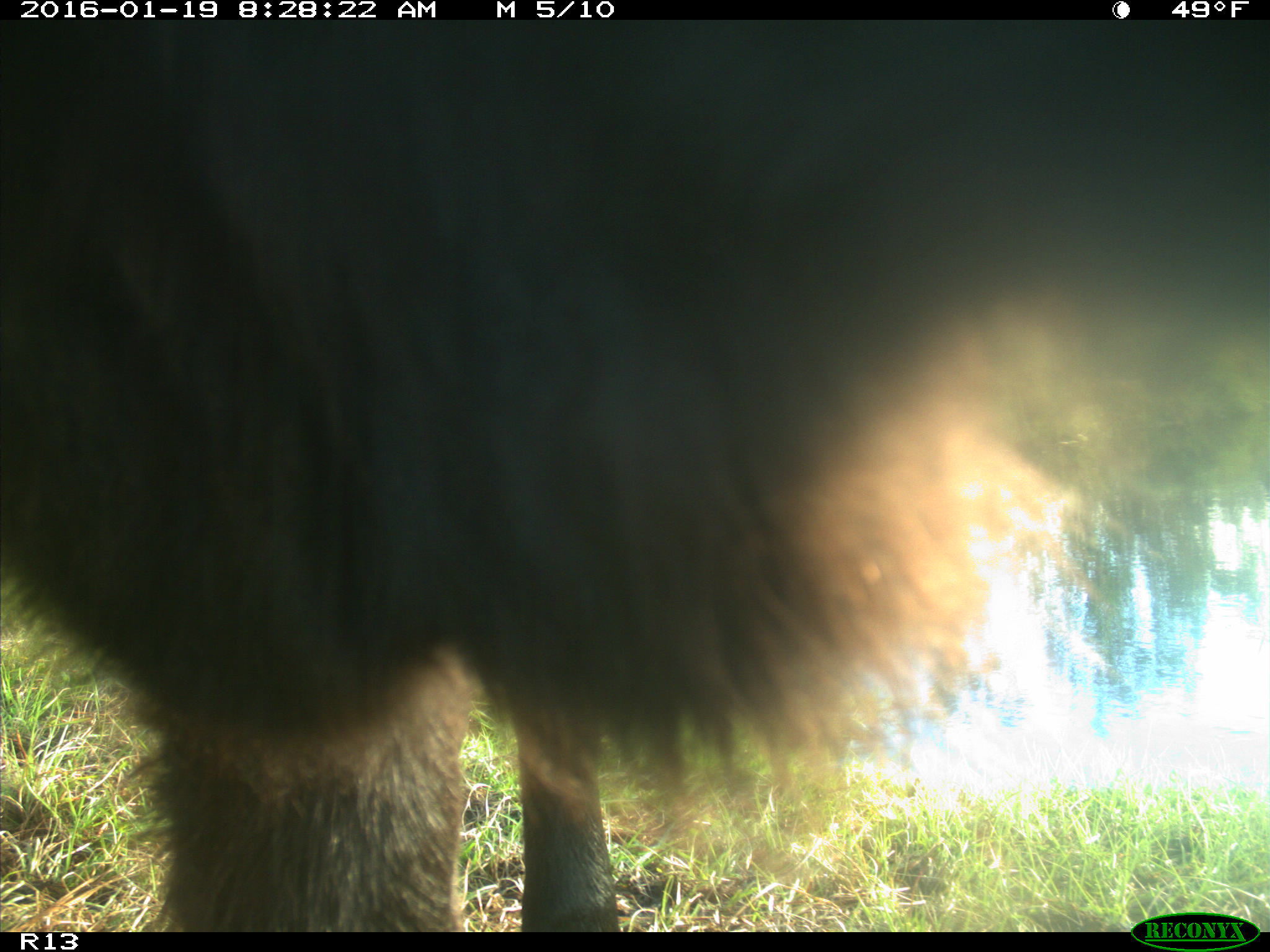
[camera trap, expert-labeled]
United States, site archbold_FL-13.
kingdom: Animalia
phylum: Chordata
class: Mammalia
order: Artiodactyla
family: Bovidae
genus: Bos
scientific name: Bos taurus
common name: domestic cow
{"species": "Bos taurus (domestic cow)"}